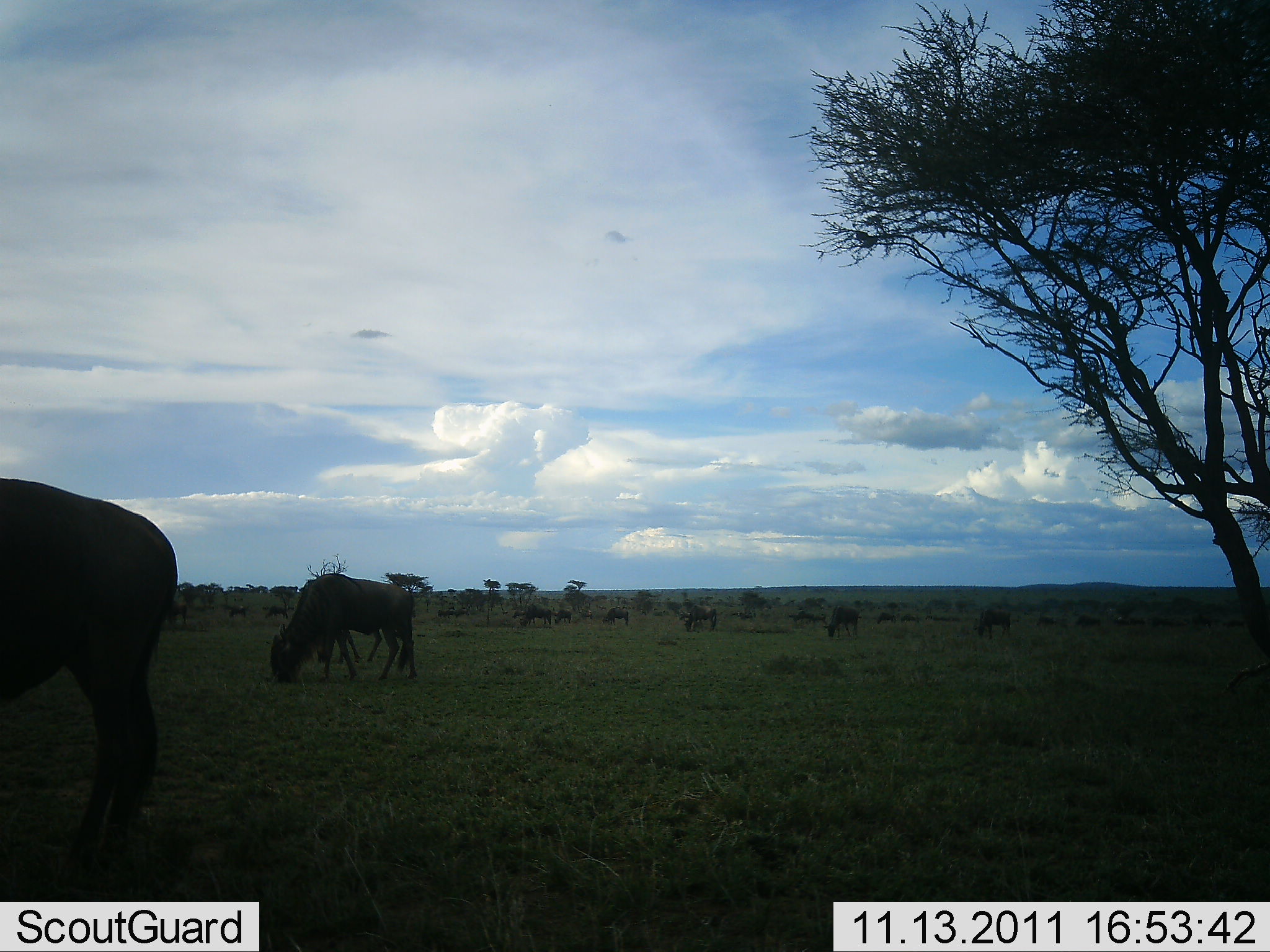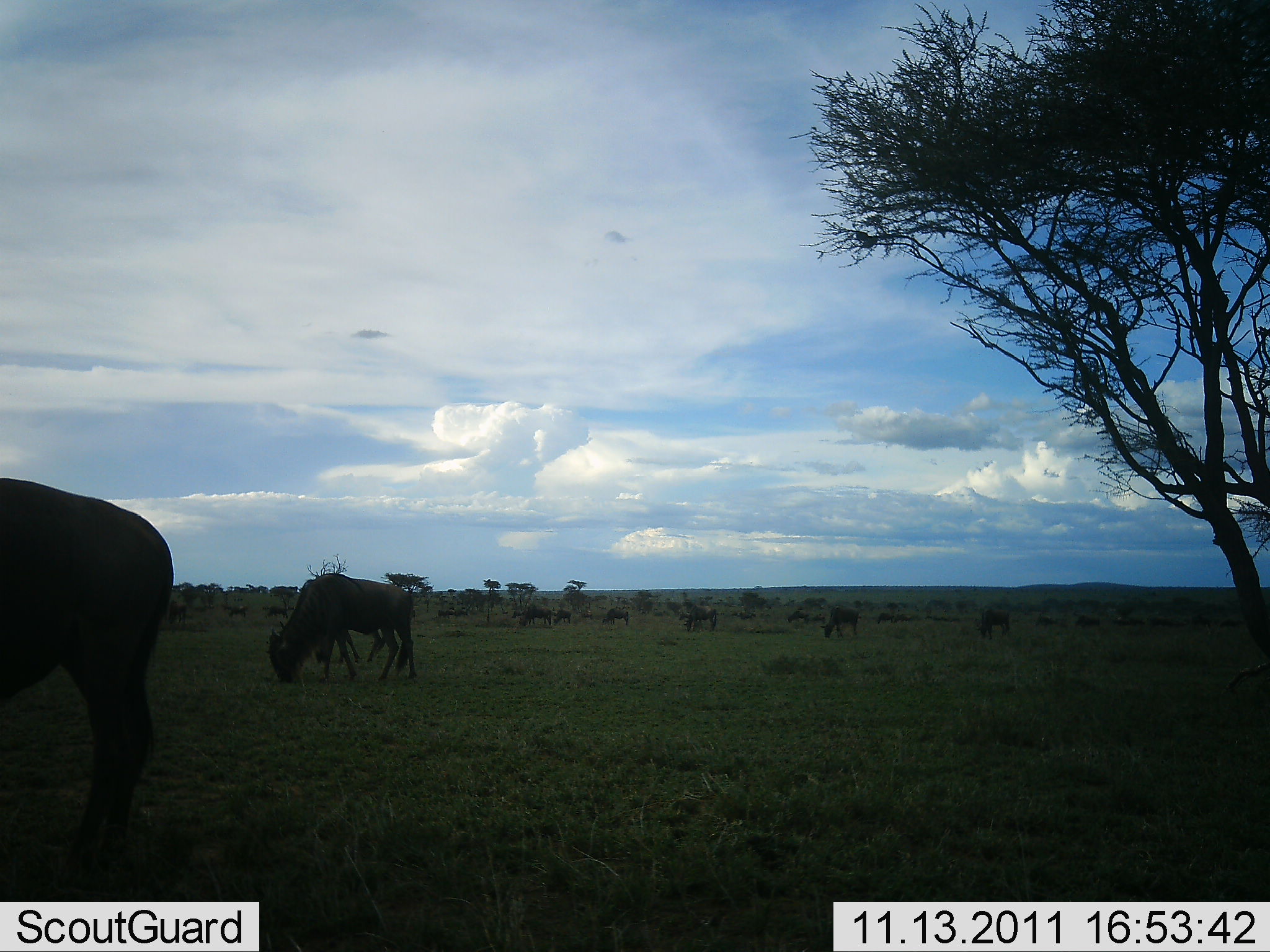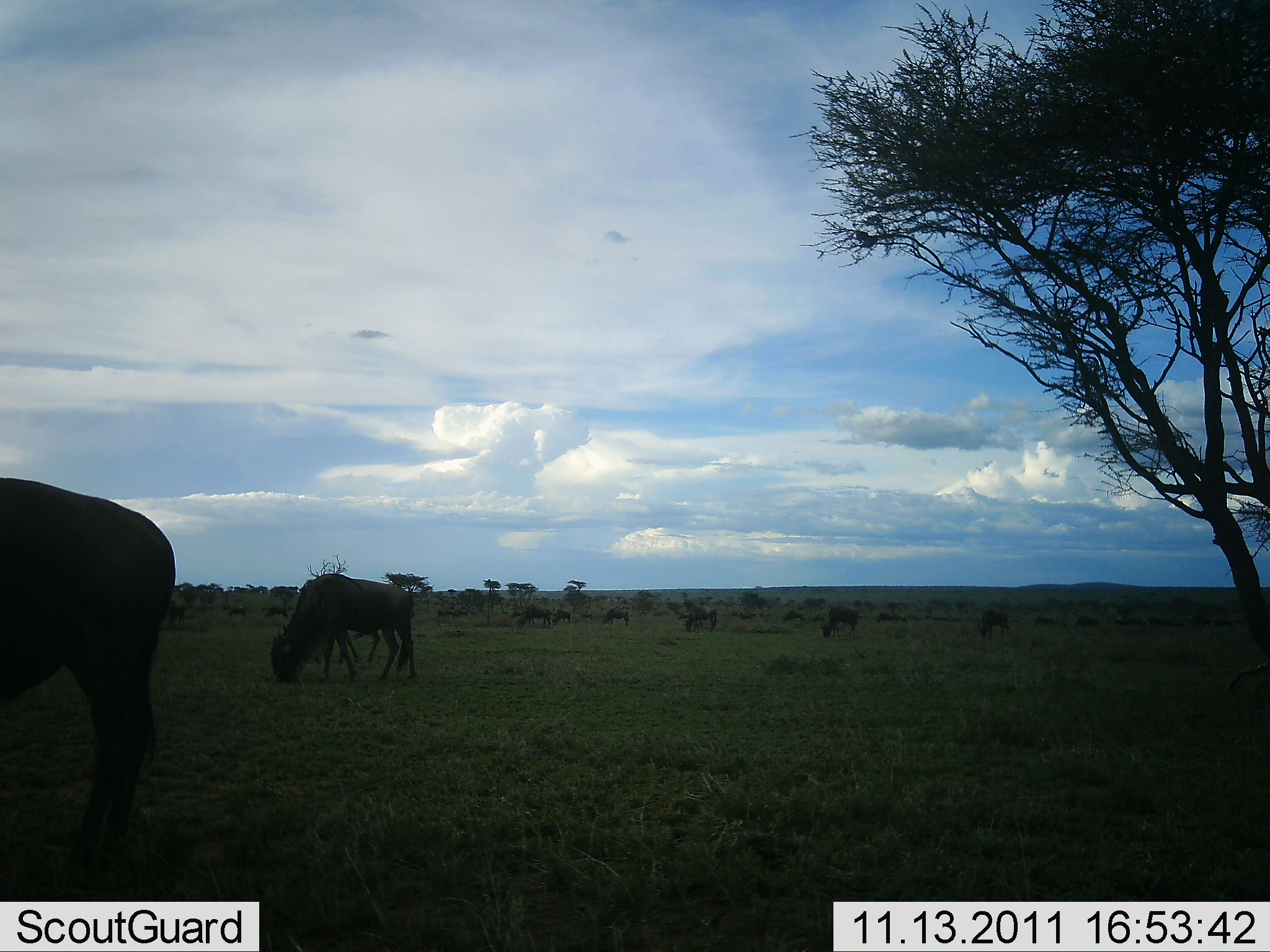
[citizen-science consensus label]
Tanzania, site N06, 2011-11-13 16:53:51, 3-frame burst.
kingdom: Animalia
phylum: Chordata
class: Mammalia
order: Artiodactyla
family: Bovidae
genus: Connochaetes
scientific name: Connochaetes taurinus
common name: blue wildebeest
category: wildebeest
Wildebeest (blue wildebeest) (Connochaetes taurinus), count 11-50. Behavior (volunteer vote fractions): standing 17%, resting 0%, moving 0%, interacting 0%. Young present (vote fraction): 0%. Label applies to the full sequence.